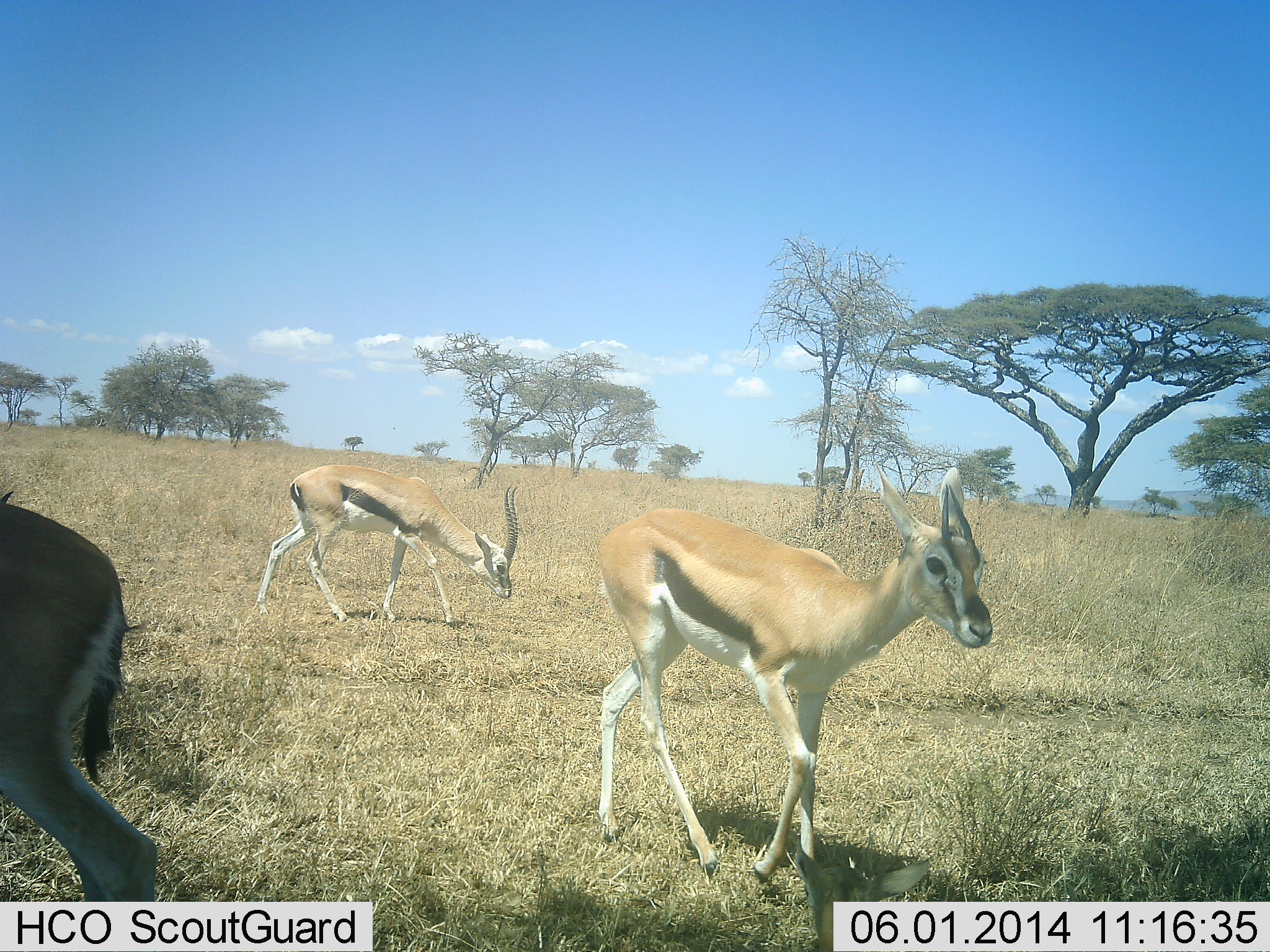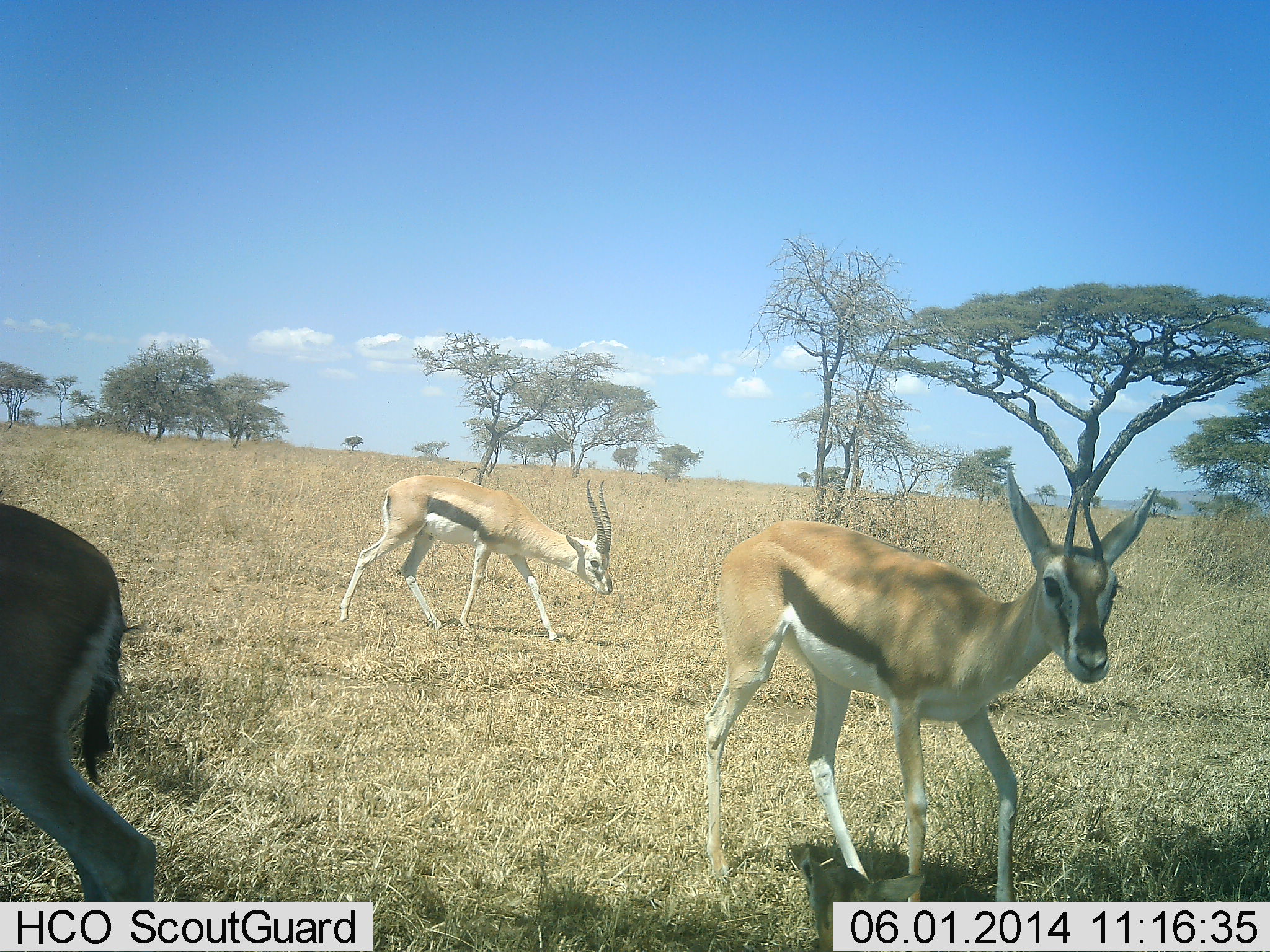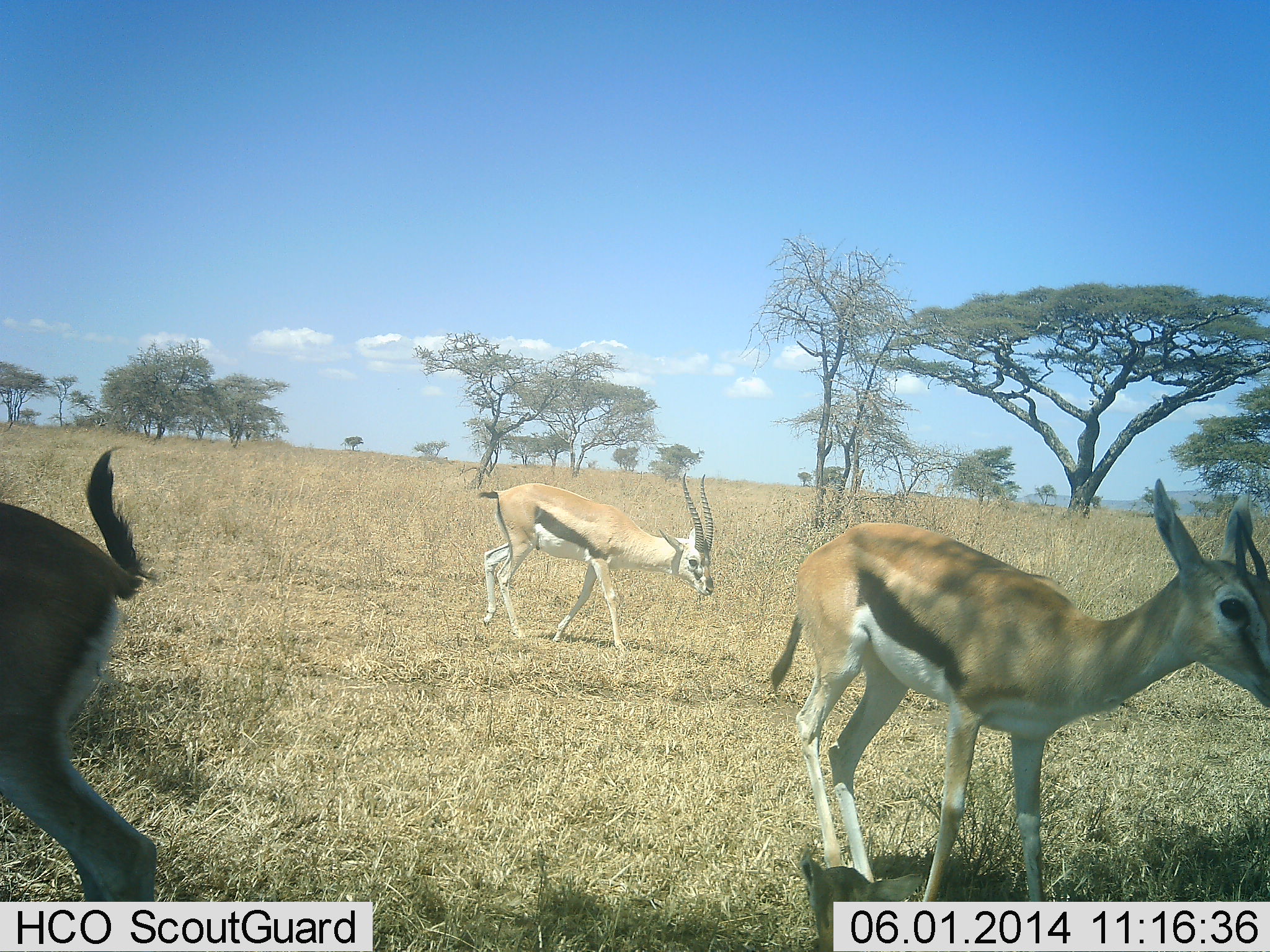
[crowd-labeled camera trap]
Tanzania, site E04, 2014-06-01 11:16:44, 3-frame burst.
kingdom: Animalia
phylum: Chordata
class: Mammalia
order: Artiodactyla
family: Bovidae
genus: Eudorcas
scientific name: Eudorcas thomsonii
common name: thomson's gazelle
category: gazellethomsons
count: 3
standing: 60%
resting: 0%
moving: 80%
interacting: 0%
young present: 0%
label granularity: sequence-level